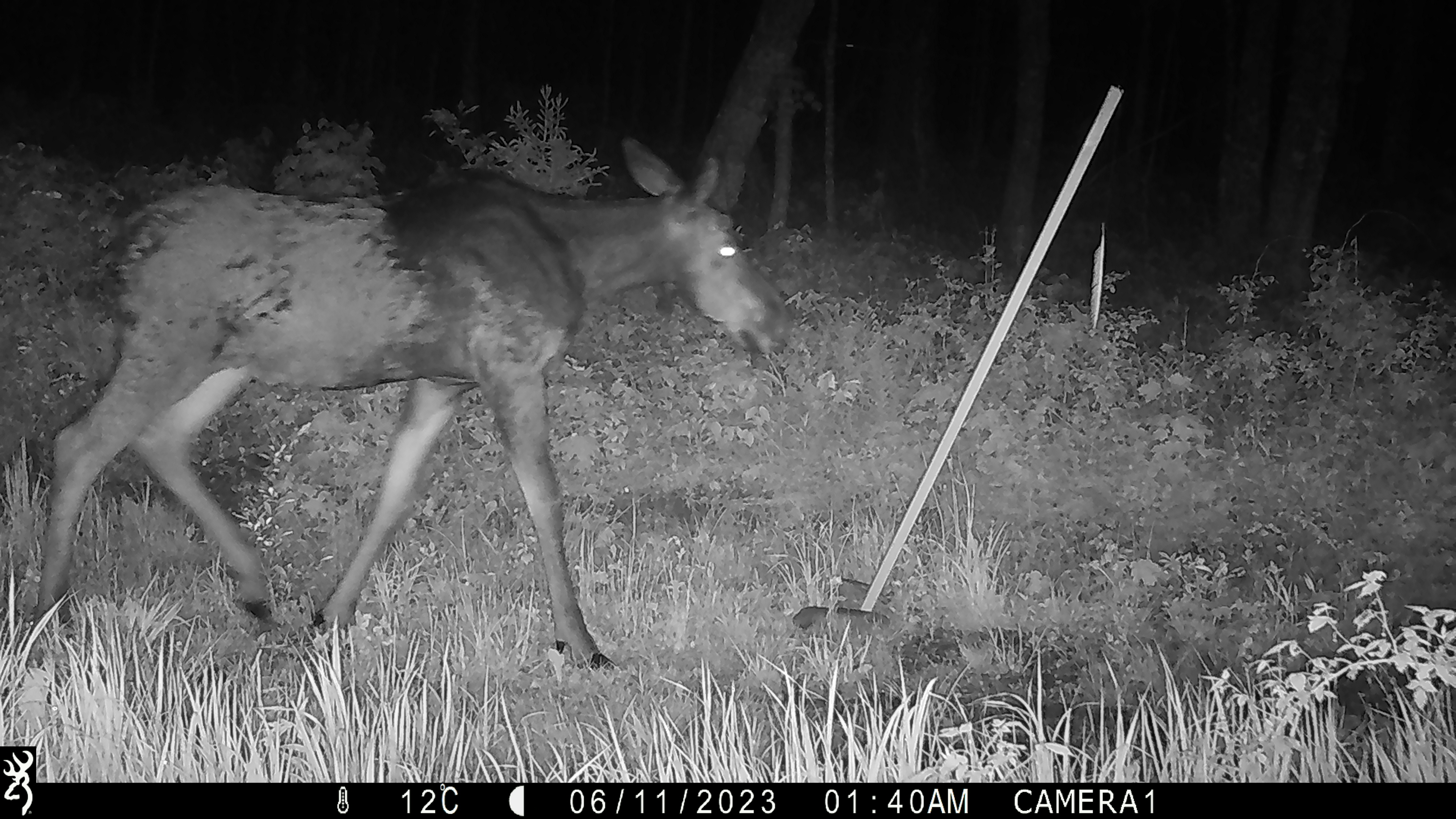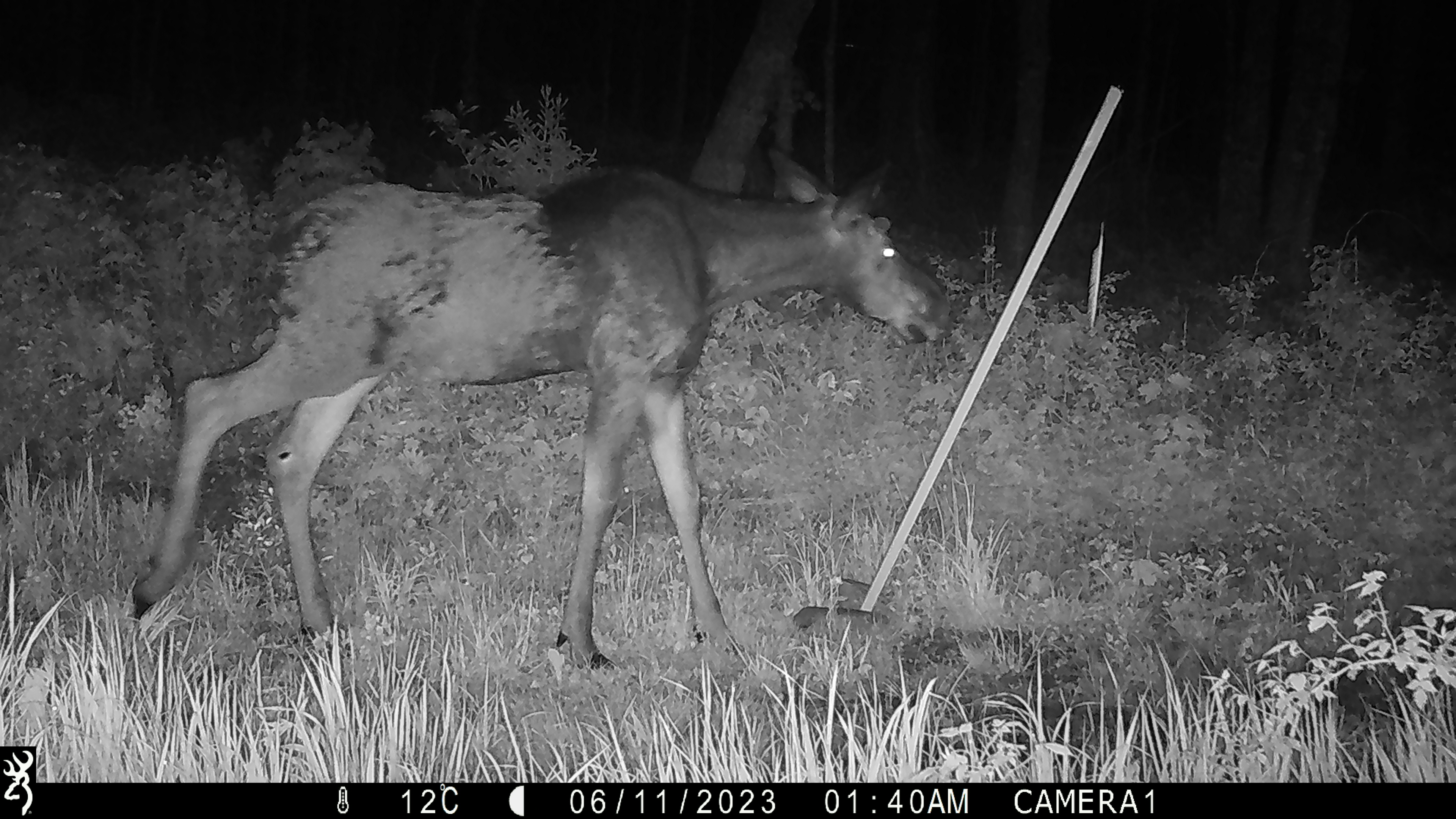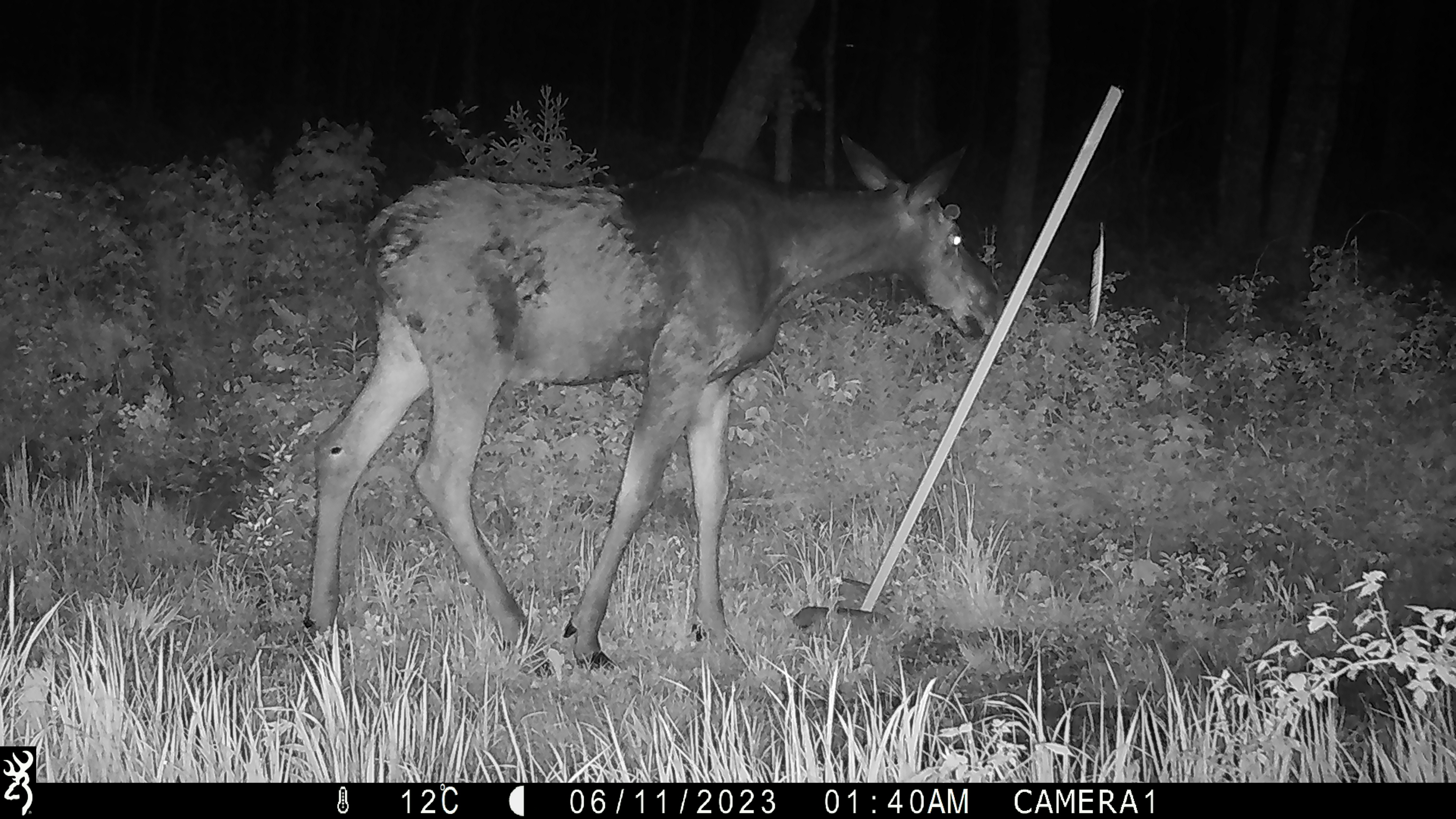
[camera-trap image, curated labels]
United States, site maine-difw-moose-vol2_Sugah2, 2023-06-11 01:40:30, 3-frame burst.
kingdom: Animalia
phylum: Chordata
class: Mammalia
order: Artiodactyla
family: Cervidae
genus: Alces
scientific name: Alces alces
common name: moose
Moose (Alces alces).